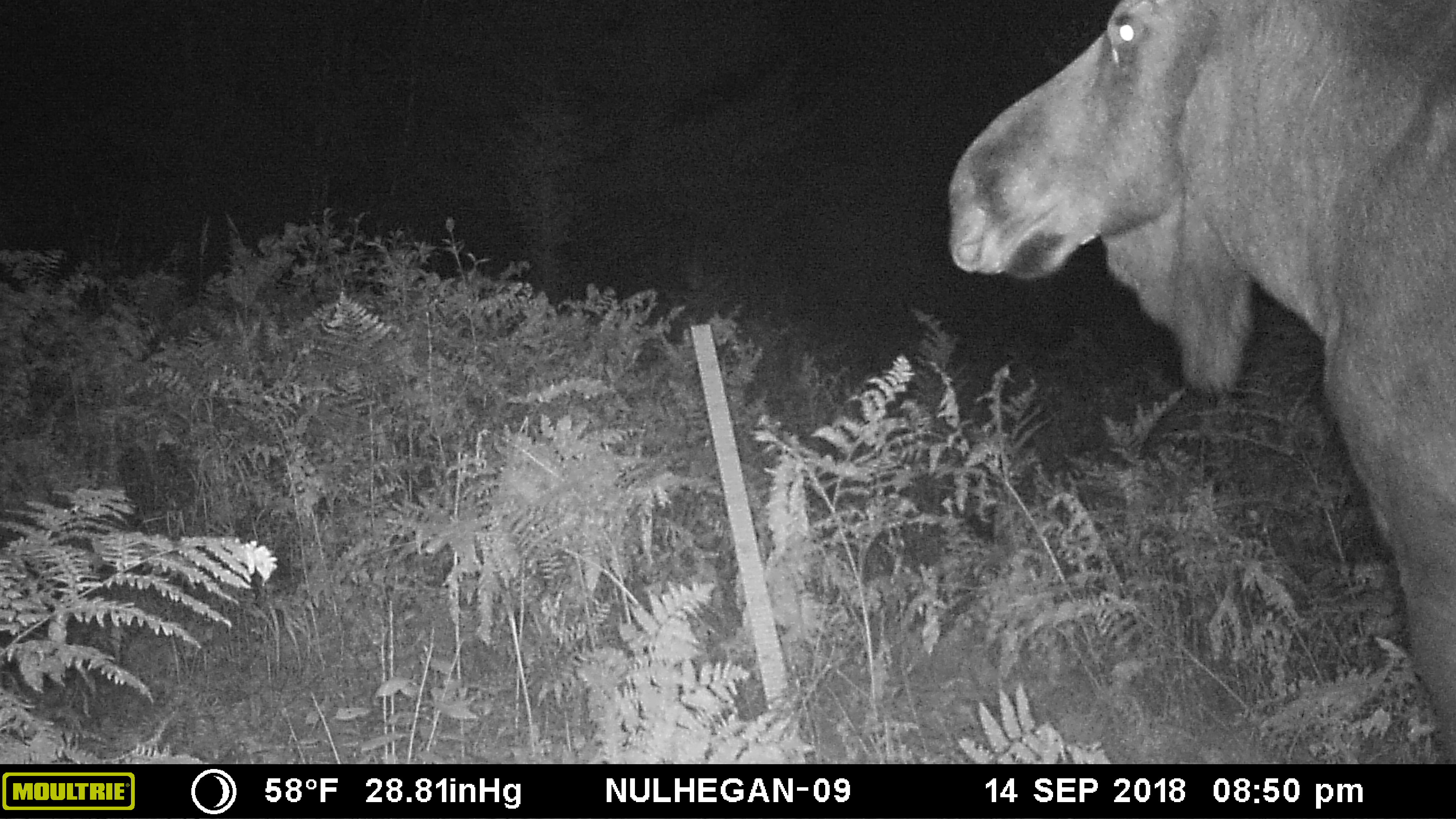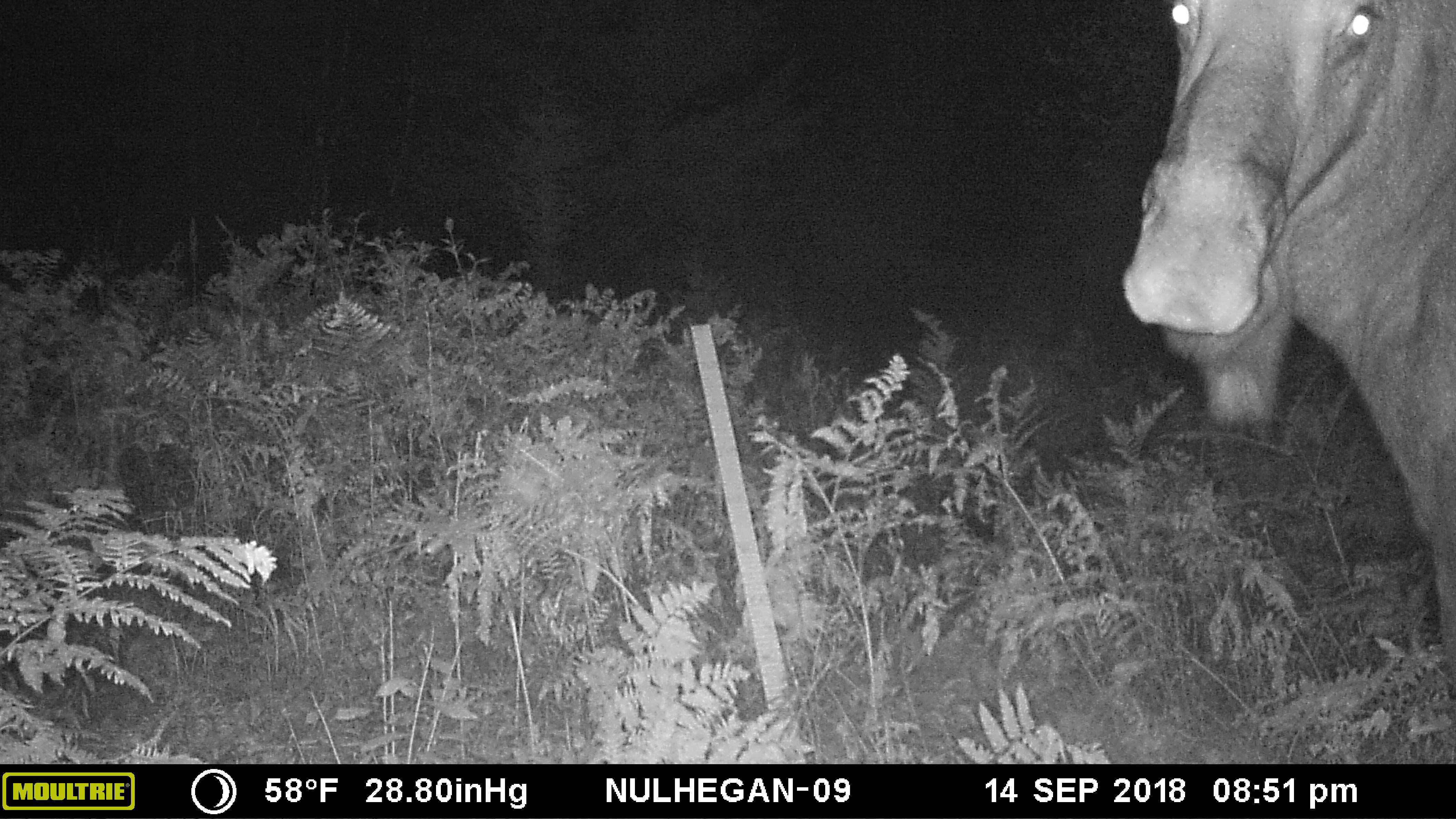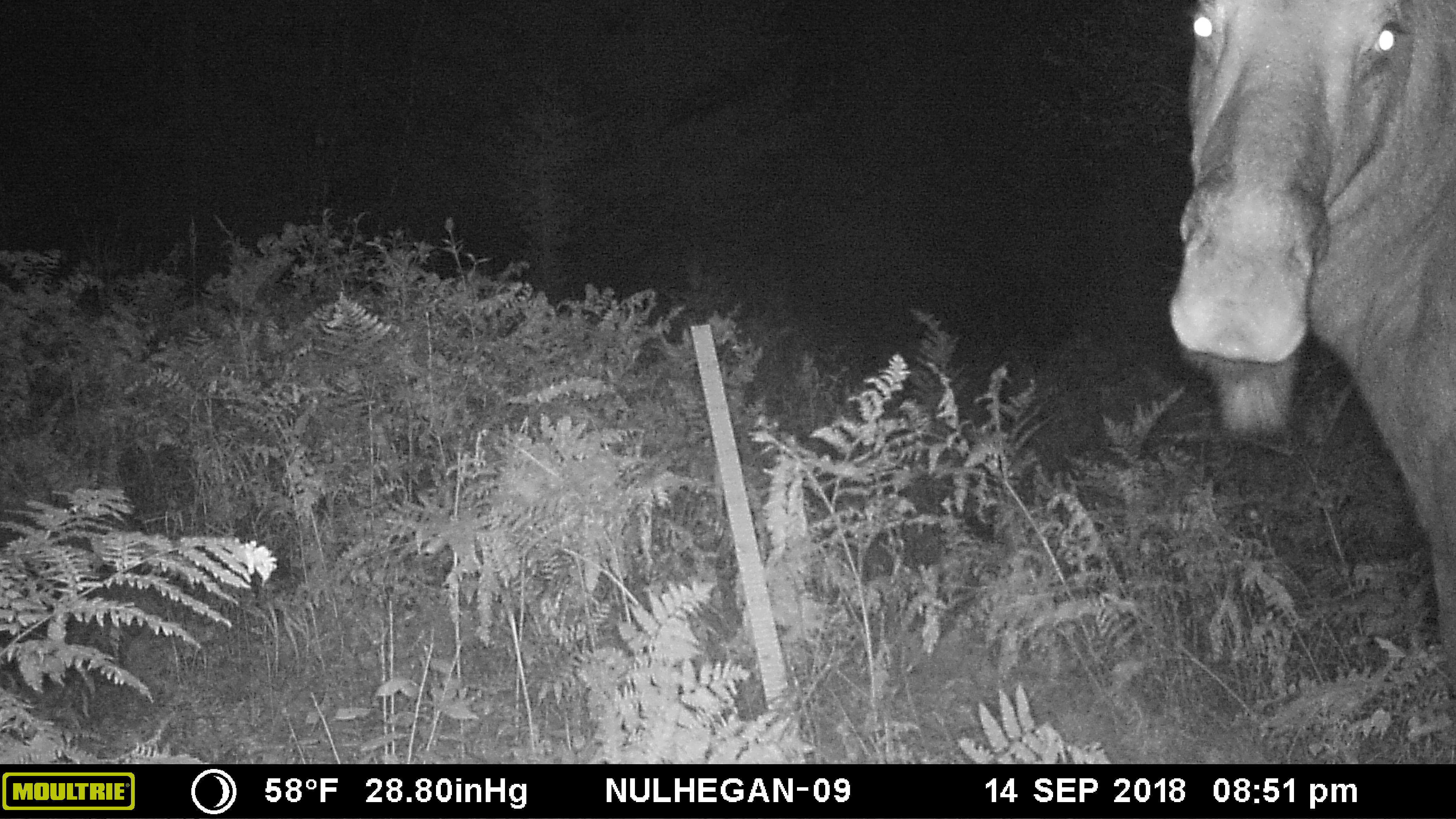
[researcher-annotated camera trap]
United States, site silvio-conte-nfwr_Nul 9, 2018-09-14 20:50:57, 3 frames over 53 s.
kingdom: Animalia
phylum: Chordata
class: Mammalia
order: Artiodactyla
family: Cervidae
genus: Alces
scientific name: Alces alces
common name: moose